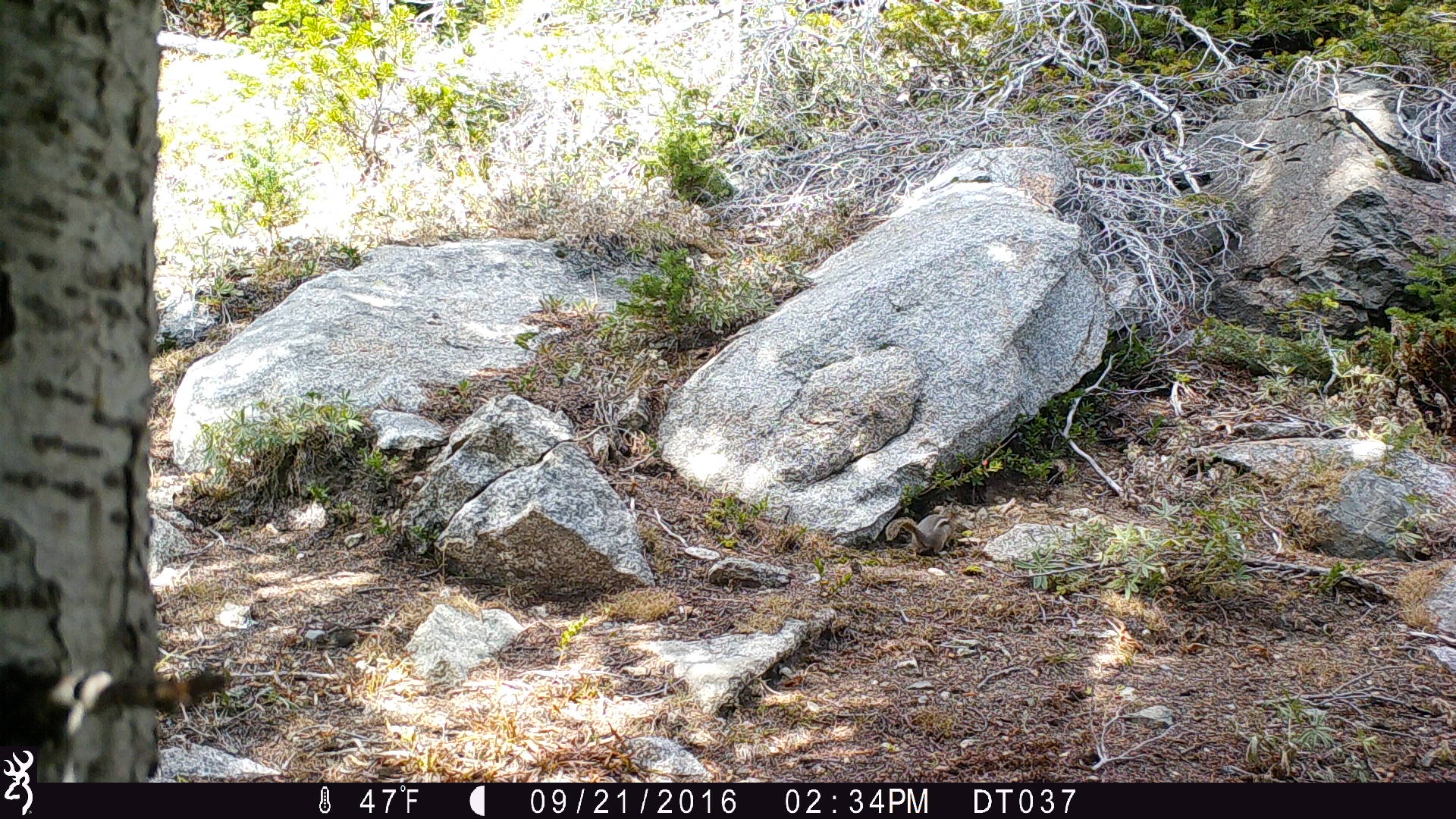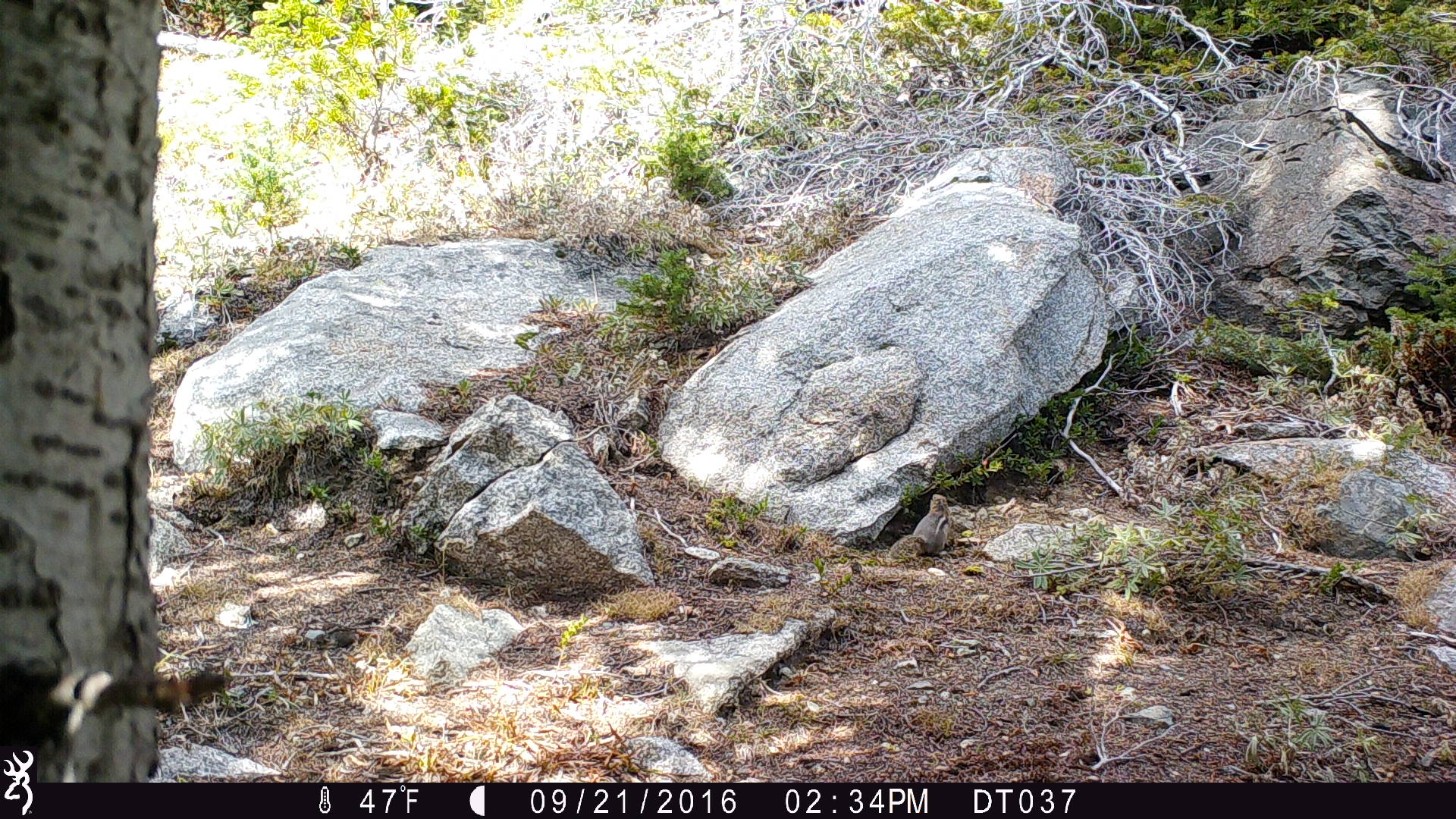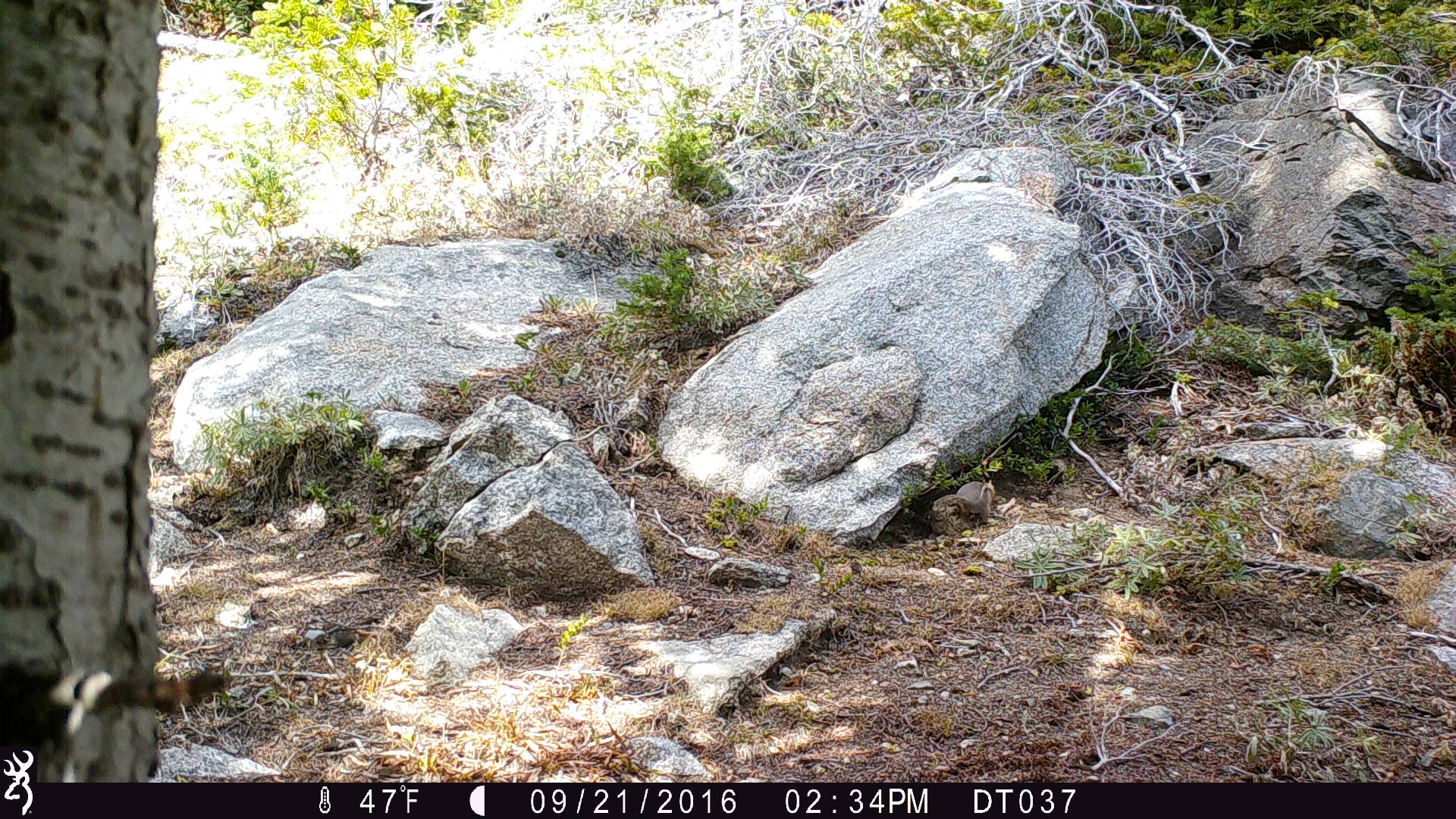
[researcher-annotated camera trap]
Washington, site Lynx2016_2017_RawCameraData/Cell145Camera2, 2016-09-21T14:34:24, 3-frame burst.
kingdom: Animalia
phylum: Chordata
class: Mammalia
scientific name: Mammalia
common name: small mammal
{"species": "small mammal (Mammalia)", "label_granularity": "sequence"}